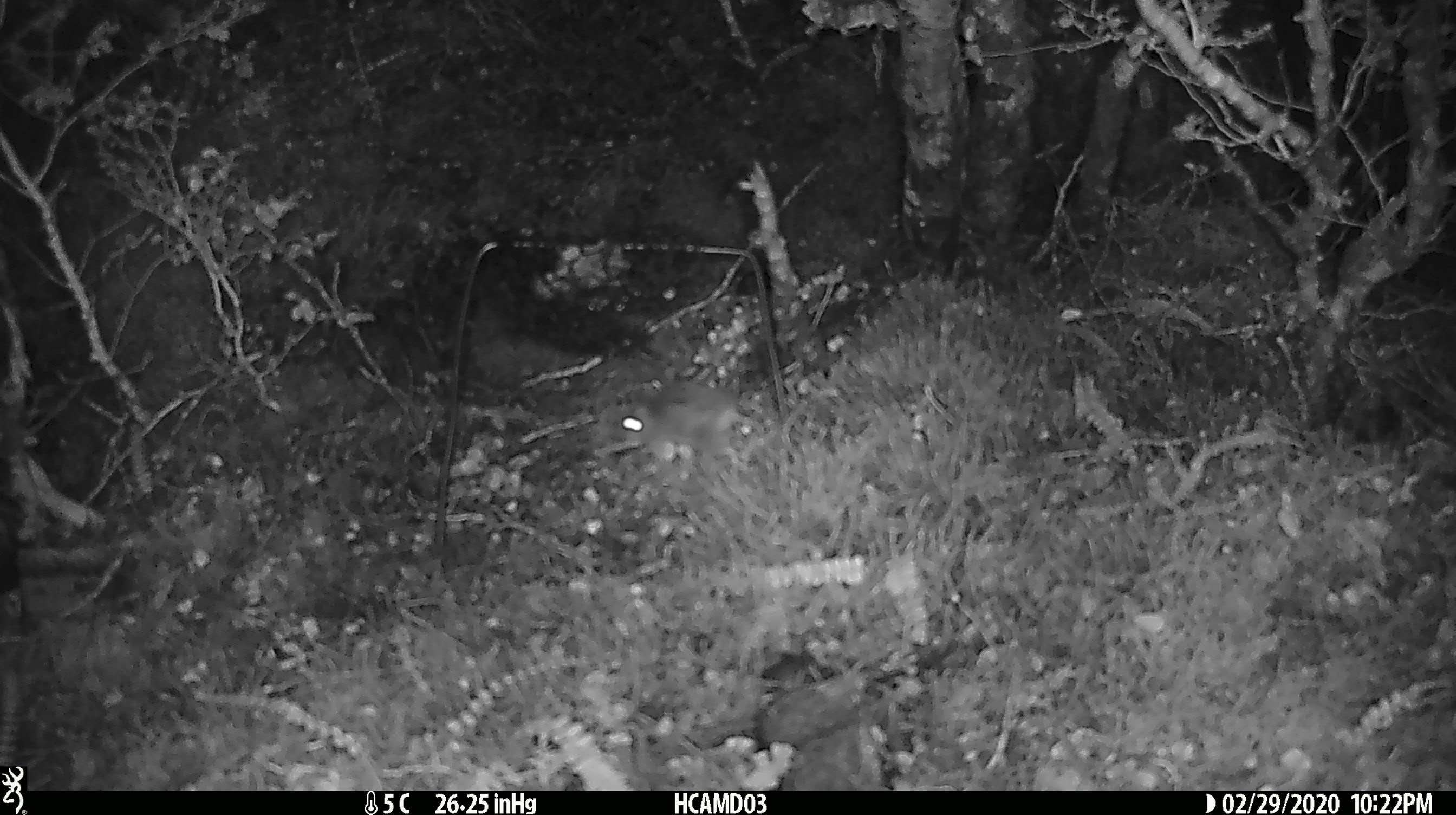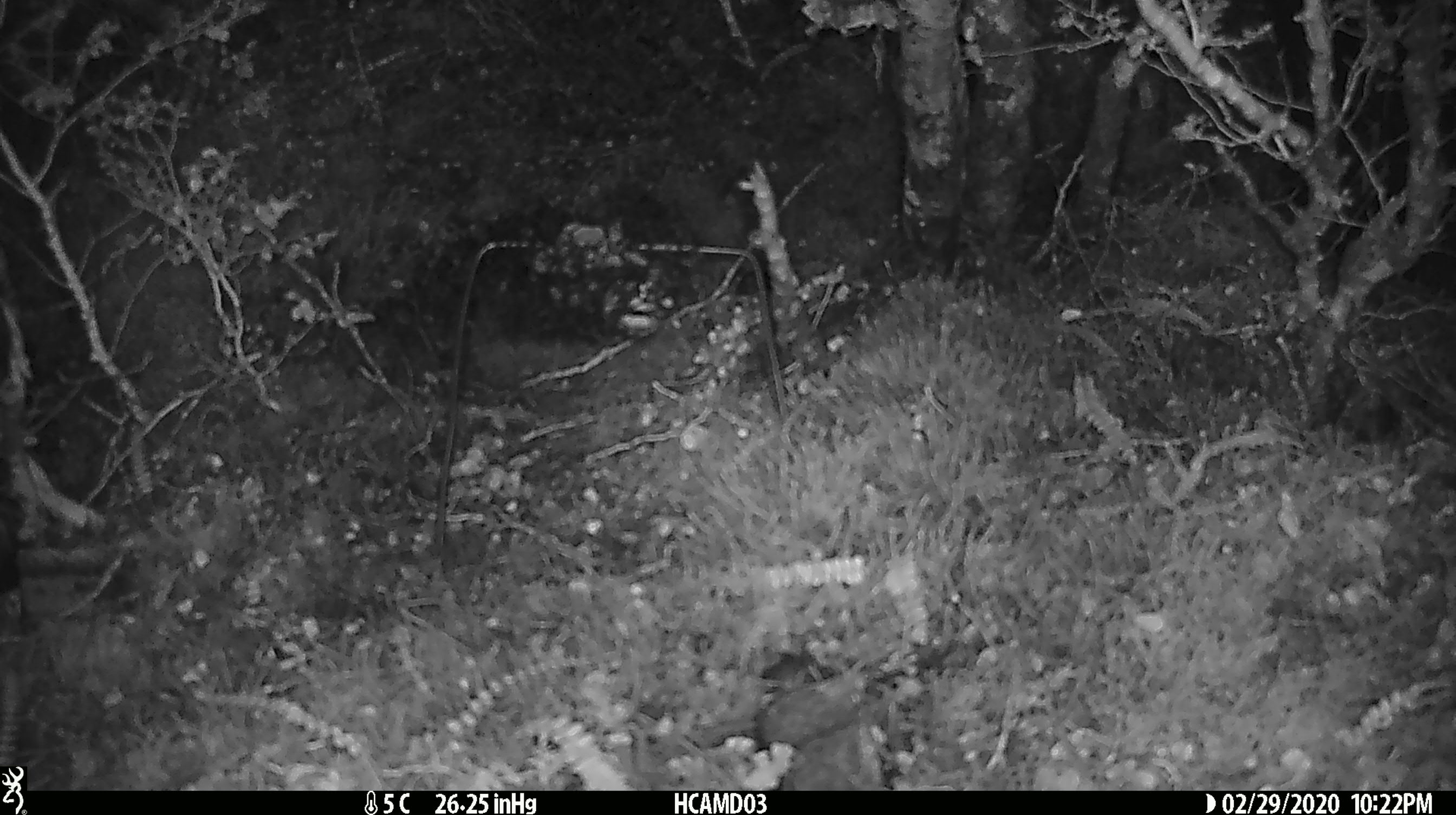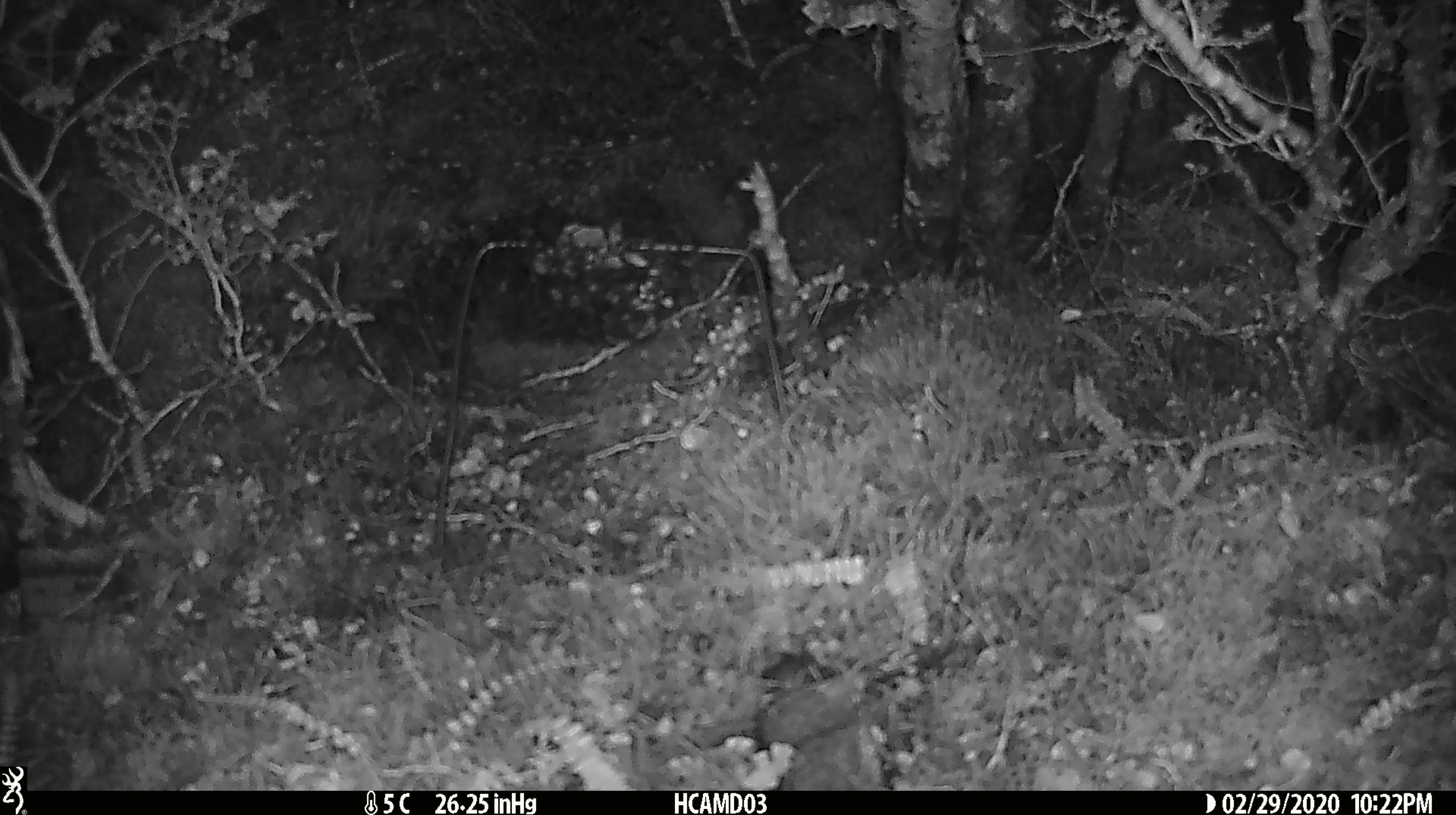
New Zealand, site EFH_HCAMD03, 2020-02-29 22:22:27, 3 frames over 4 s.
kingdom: Animalia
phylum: Chordata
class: Mammalia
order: Rodentia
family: Muridae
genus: Mus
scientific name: Mus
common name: mouse